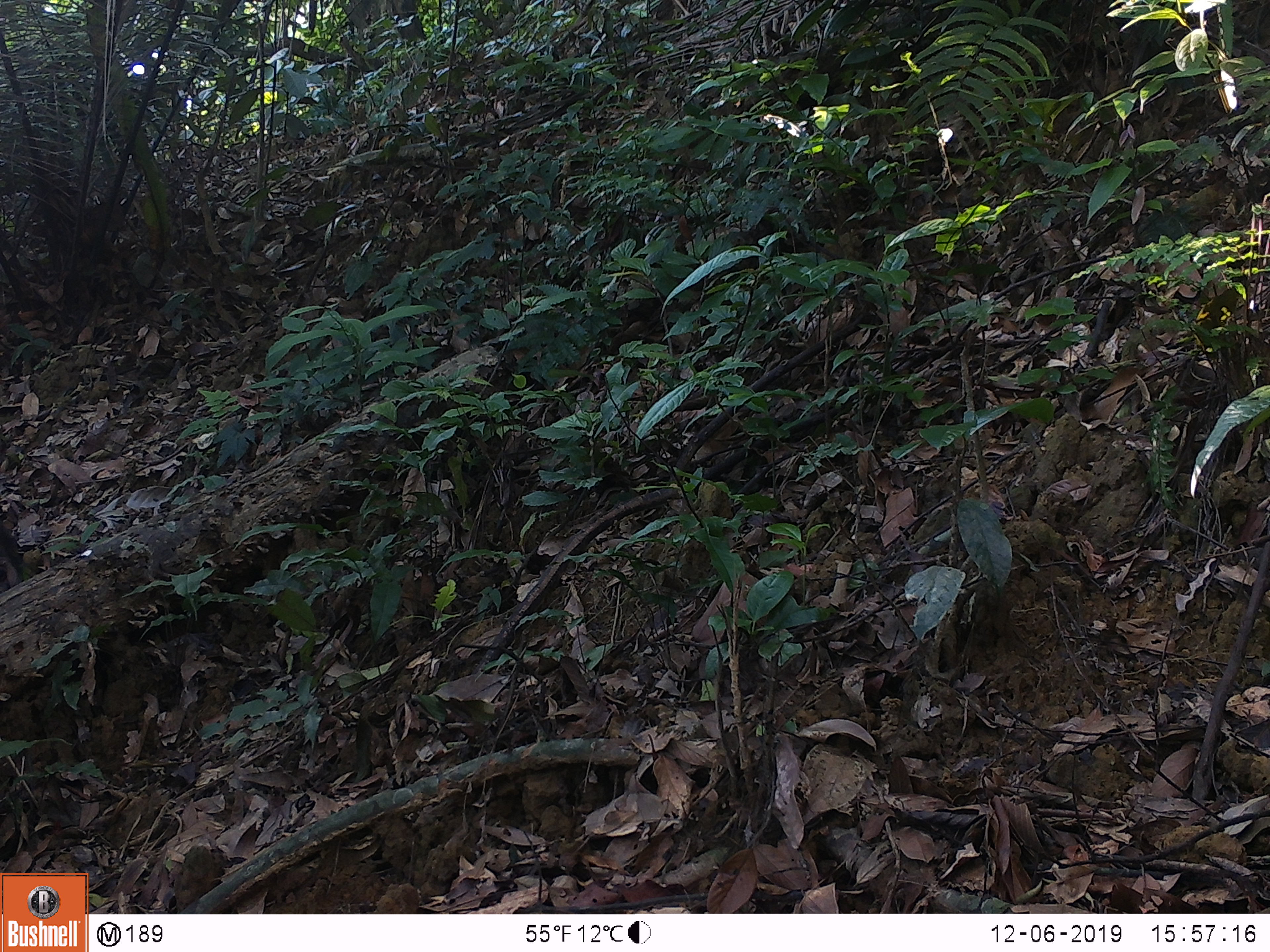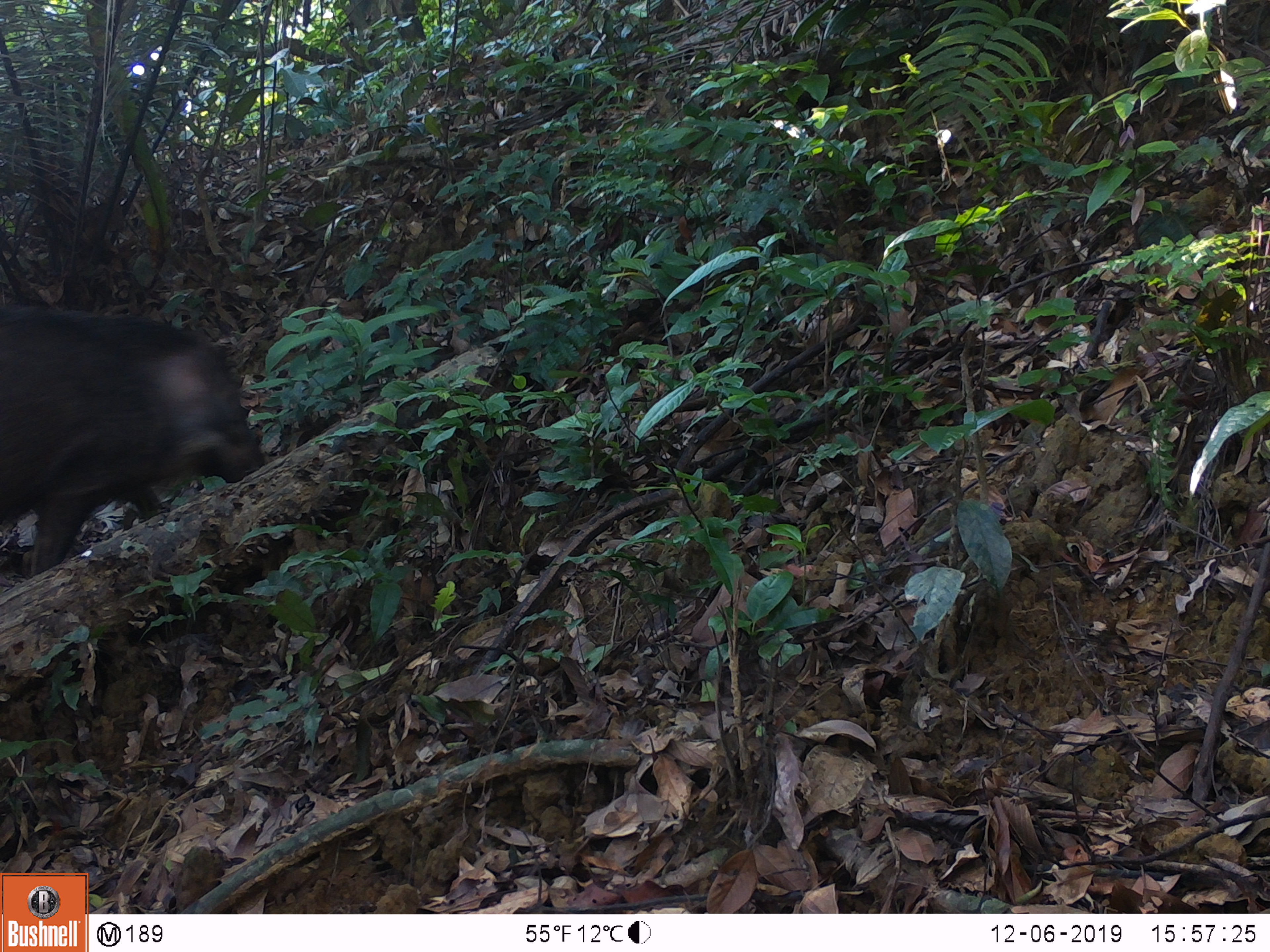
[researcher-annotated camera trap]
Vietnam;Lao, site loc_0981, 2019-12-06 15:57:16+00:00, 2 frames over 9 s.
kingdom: Animalia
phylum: Chordata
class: Mammalia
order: Artiodactyla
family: Suidae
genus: Sus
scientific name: Sus scrofa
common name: eurasian wild pig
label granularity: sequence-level